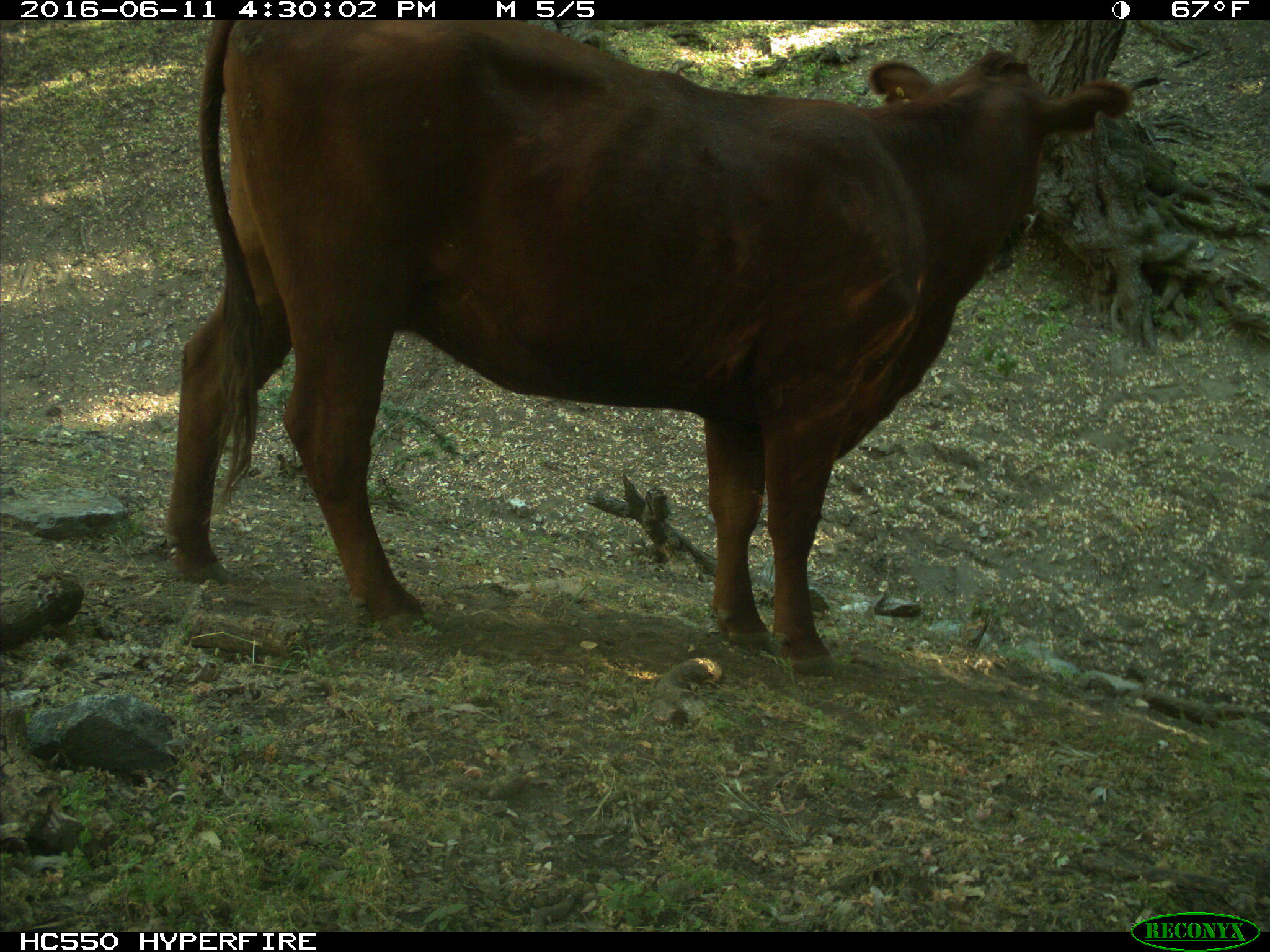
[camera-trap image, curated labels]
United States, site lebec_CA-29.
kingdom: Animalia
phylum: Chordata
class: Mammalia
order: Artiodactyla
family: Bovidae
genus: Bos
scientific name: Bos taurus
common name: domestic cow